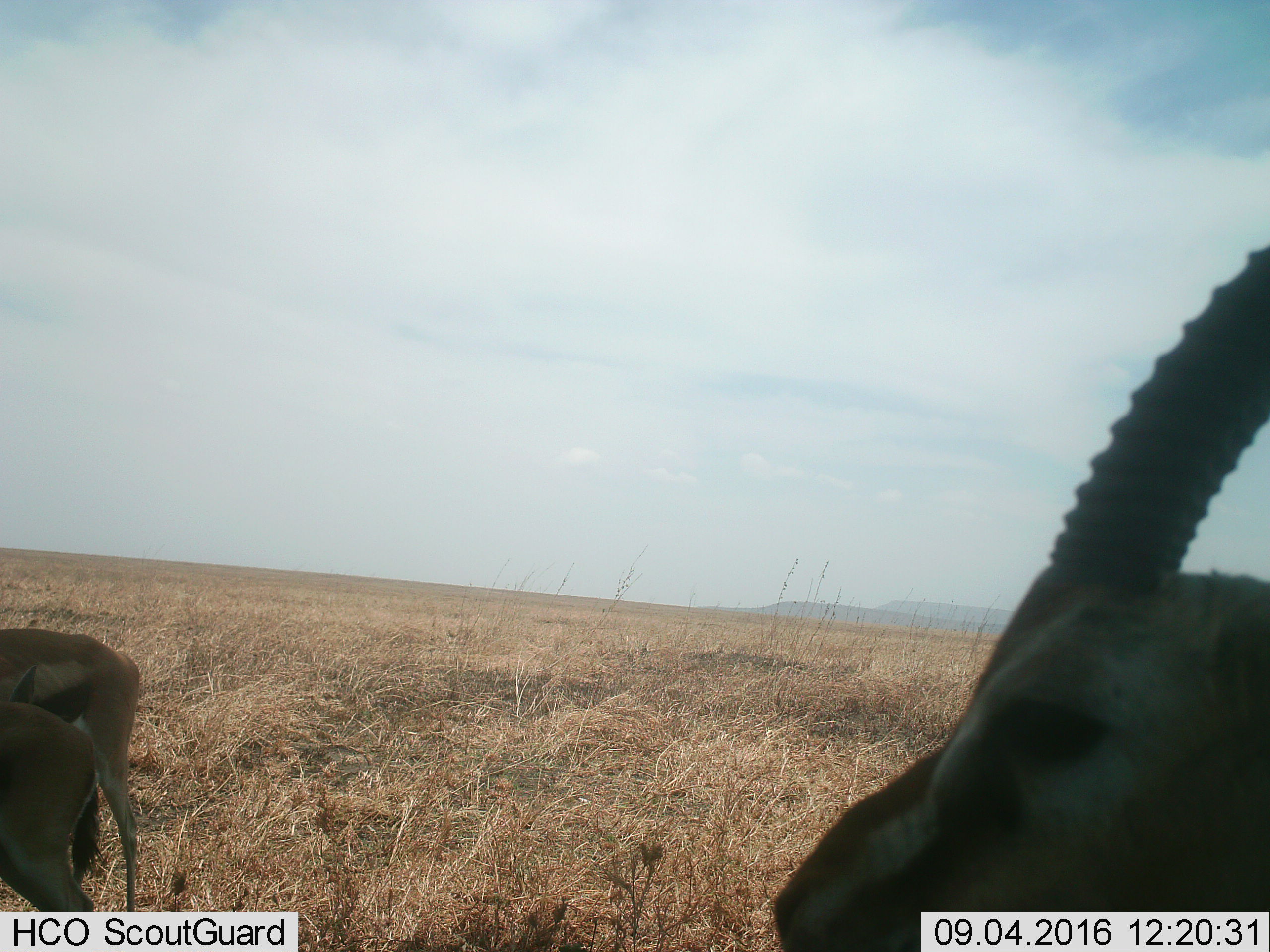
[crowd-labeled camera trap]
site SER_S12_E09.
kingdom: Animalia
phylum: Chordata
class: Mammalia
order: Artiodactyla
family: Bovidae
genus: Eudorcas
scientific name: Eudorcas thomsonii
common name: thomson's gazelle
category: gazellethomsons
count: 3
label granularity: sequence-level